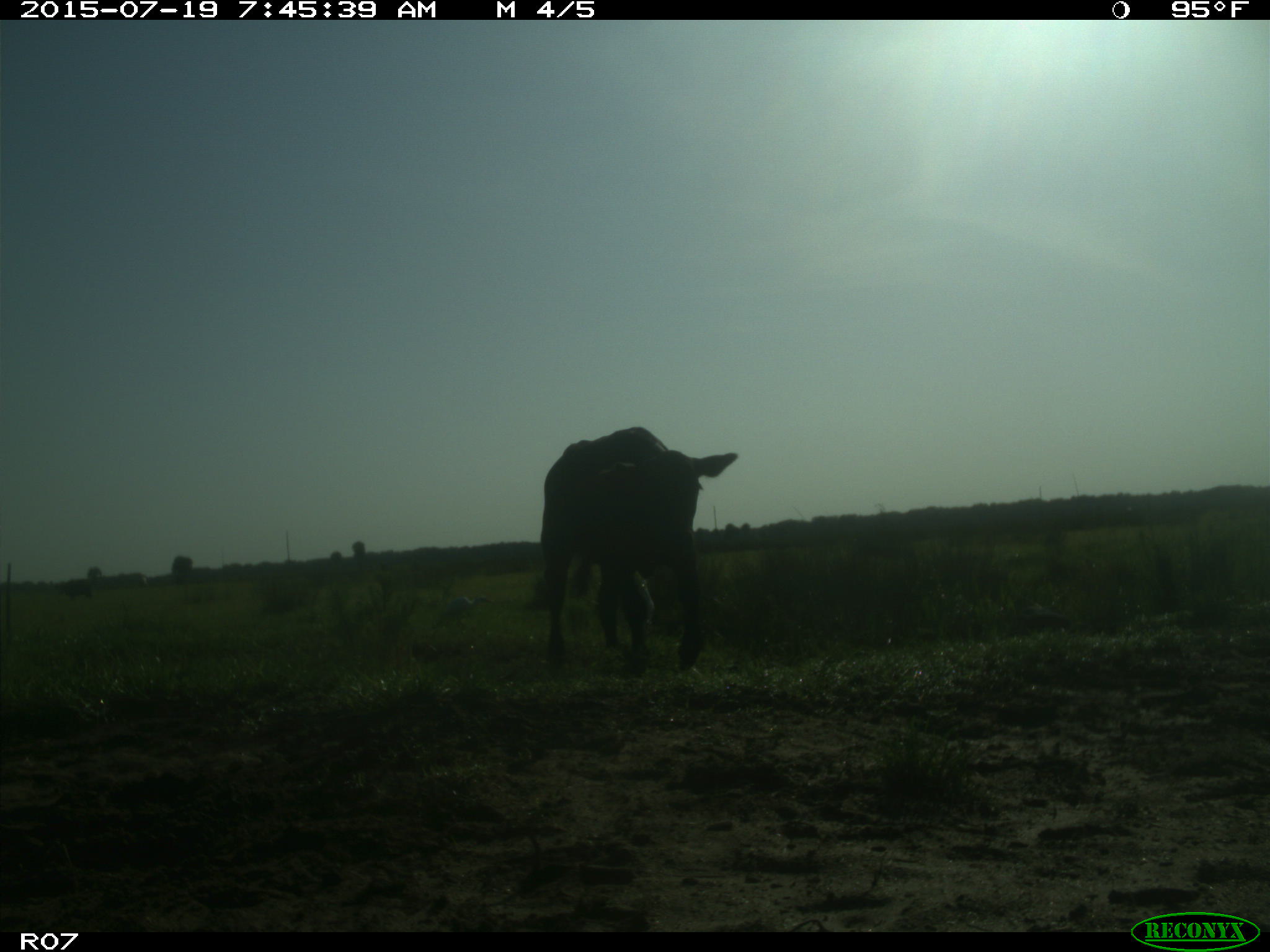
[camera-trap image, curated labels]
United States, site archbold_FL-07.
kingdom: Animalia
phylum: Chordata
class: Mammalia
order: Artiodactyla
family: Bovidae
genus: Bos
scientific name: Bos taurus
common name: domestic cow